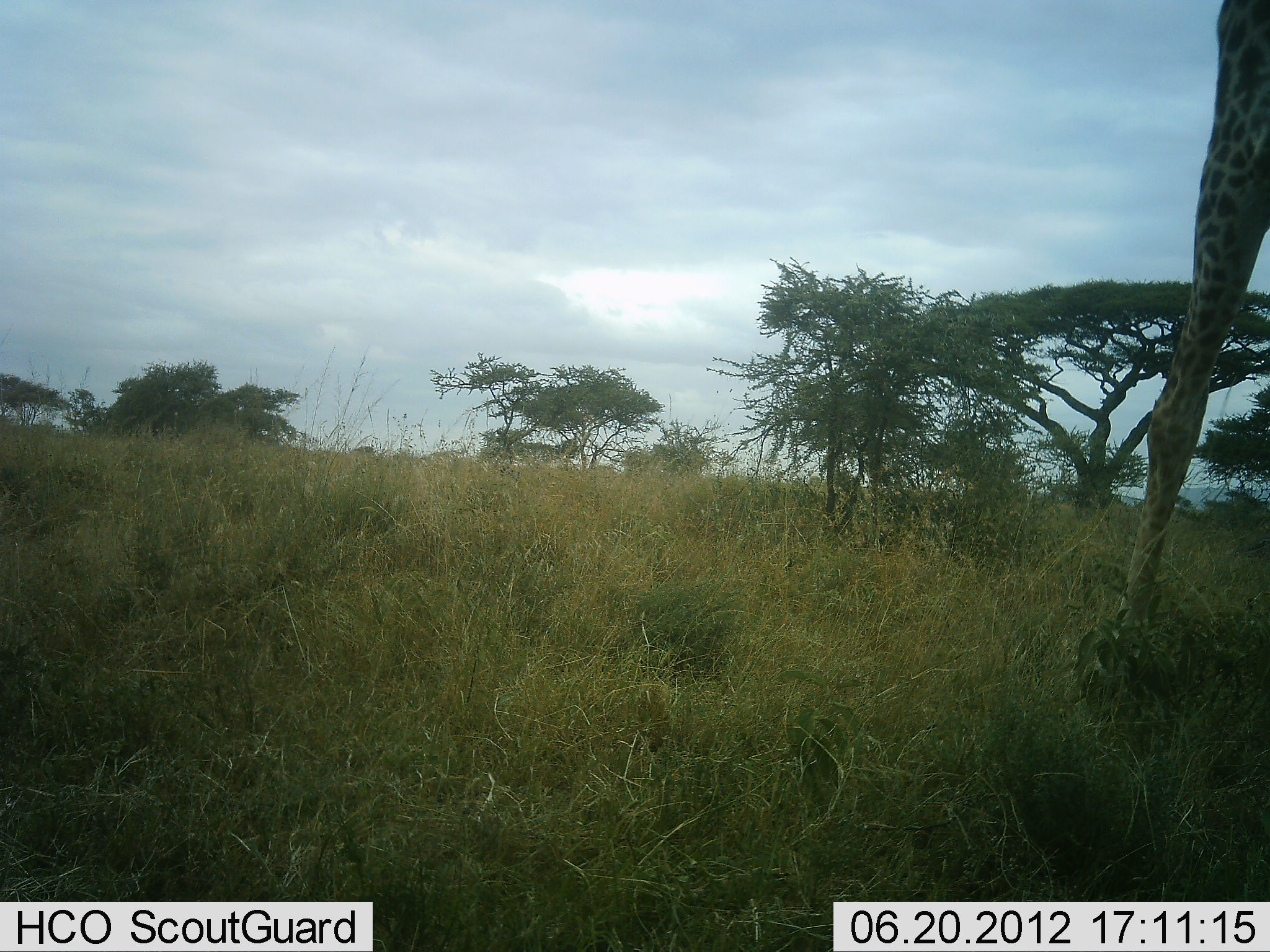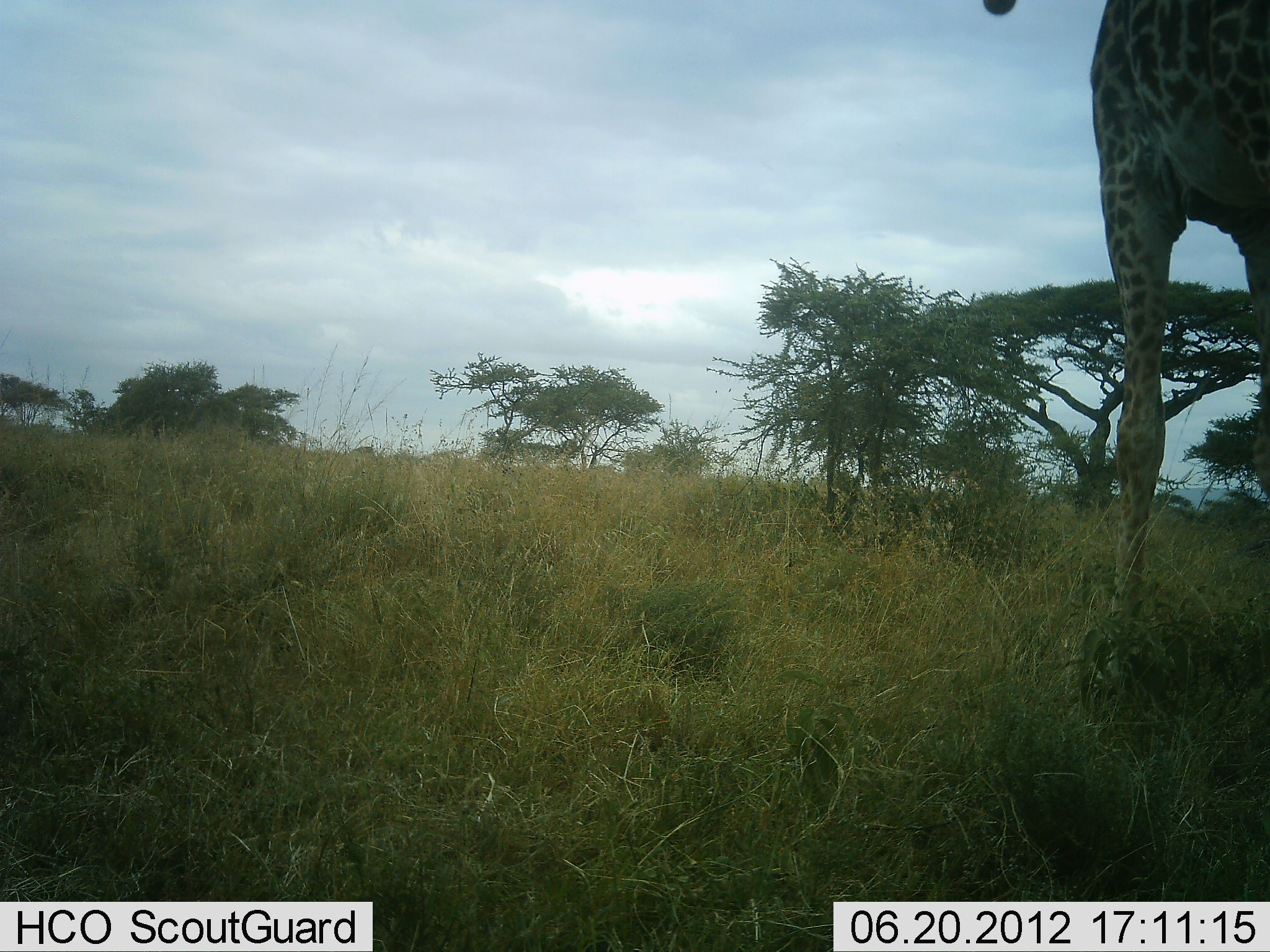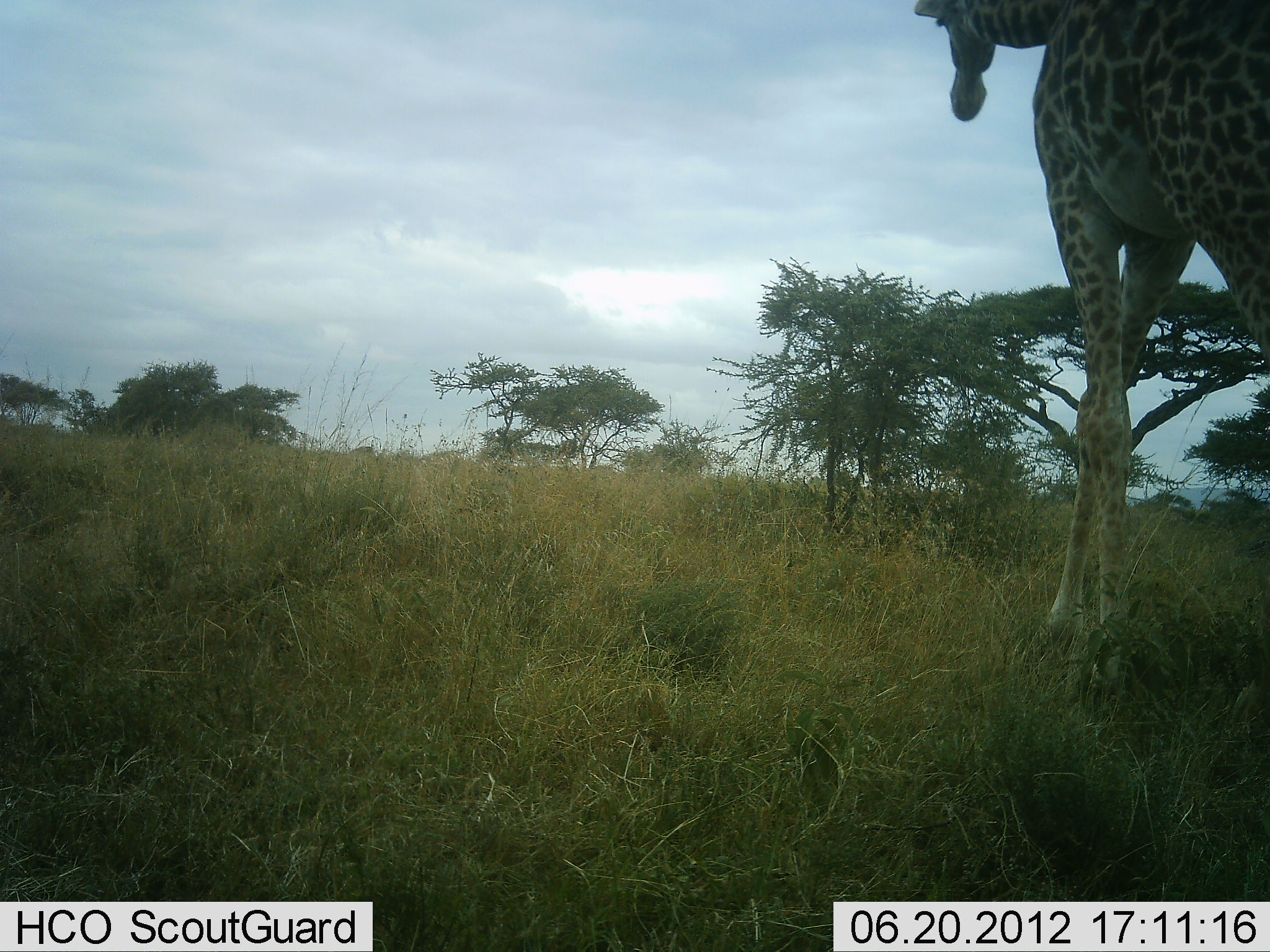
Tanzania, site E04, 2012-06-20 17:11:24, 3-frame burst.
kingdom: Animalia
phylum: Chordata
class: Mammalia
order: Artiodactyla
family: Giraffidae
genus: Giraffa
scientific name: Giraffa camelopardalis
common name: giraffe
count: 1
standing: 40%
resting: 0%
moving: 60%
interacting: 0%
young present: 0%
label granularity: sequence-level